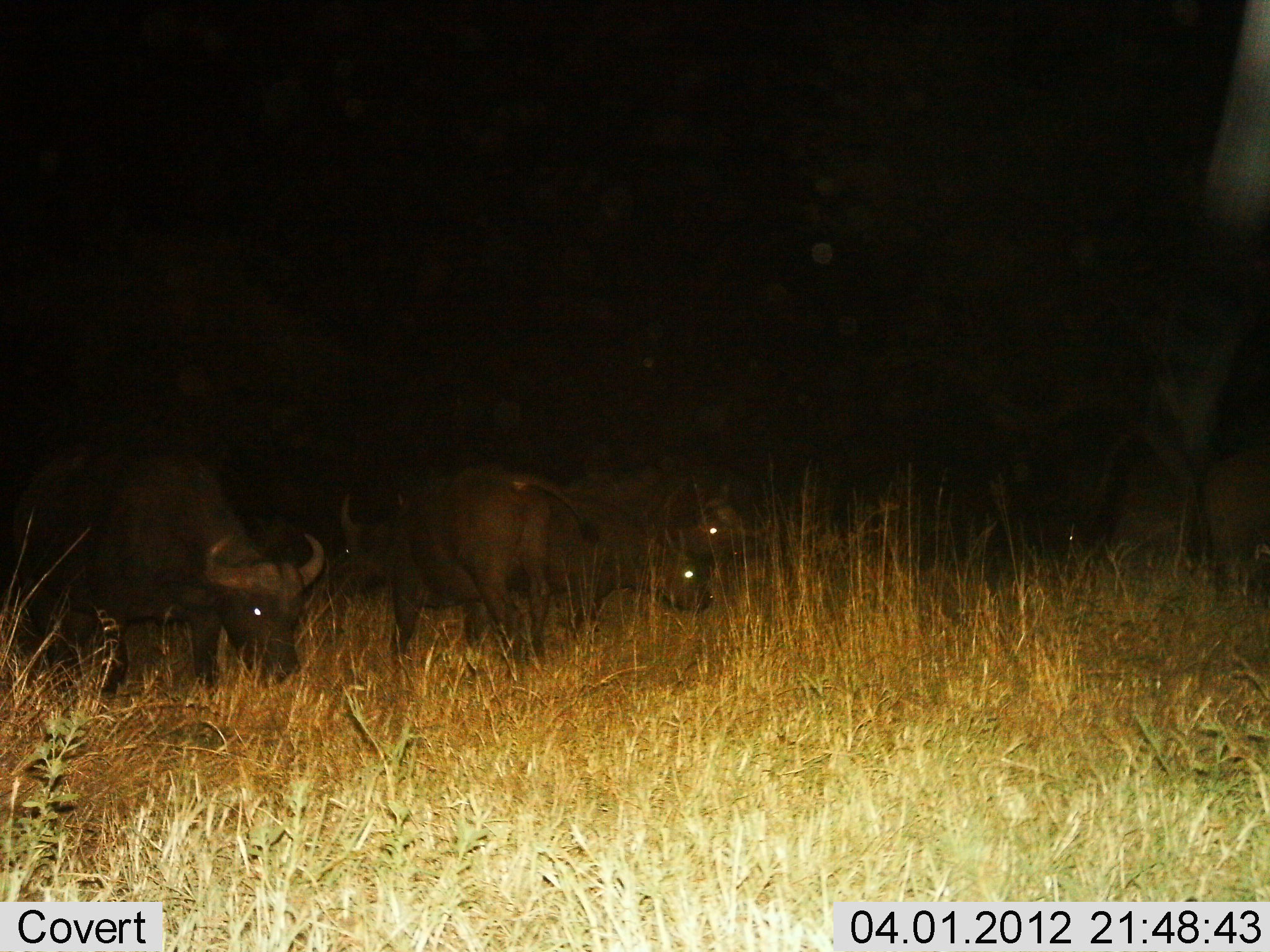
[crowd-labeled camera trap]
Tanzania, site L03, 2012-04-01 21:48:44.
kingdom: Animalia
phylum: Chordata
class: Mammalia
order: Artiodactyla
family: Bovidae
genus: Syncerus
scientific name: Syncerus caffer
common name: cape buffalo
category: buffalo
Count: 4.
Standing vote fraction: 41%.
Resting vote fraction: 3%.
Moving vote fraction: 10%.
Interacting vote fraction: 0%.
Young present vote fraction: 3%.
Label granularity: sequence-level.